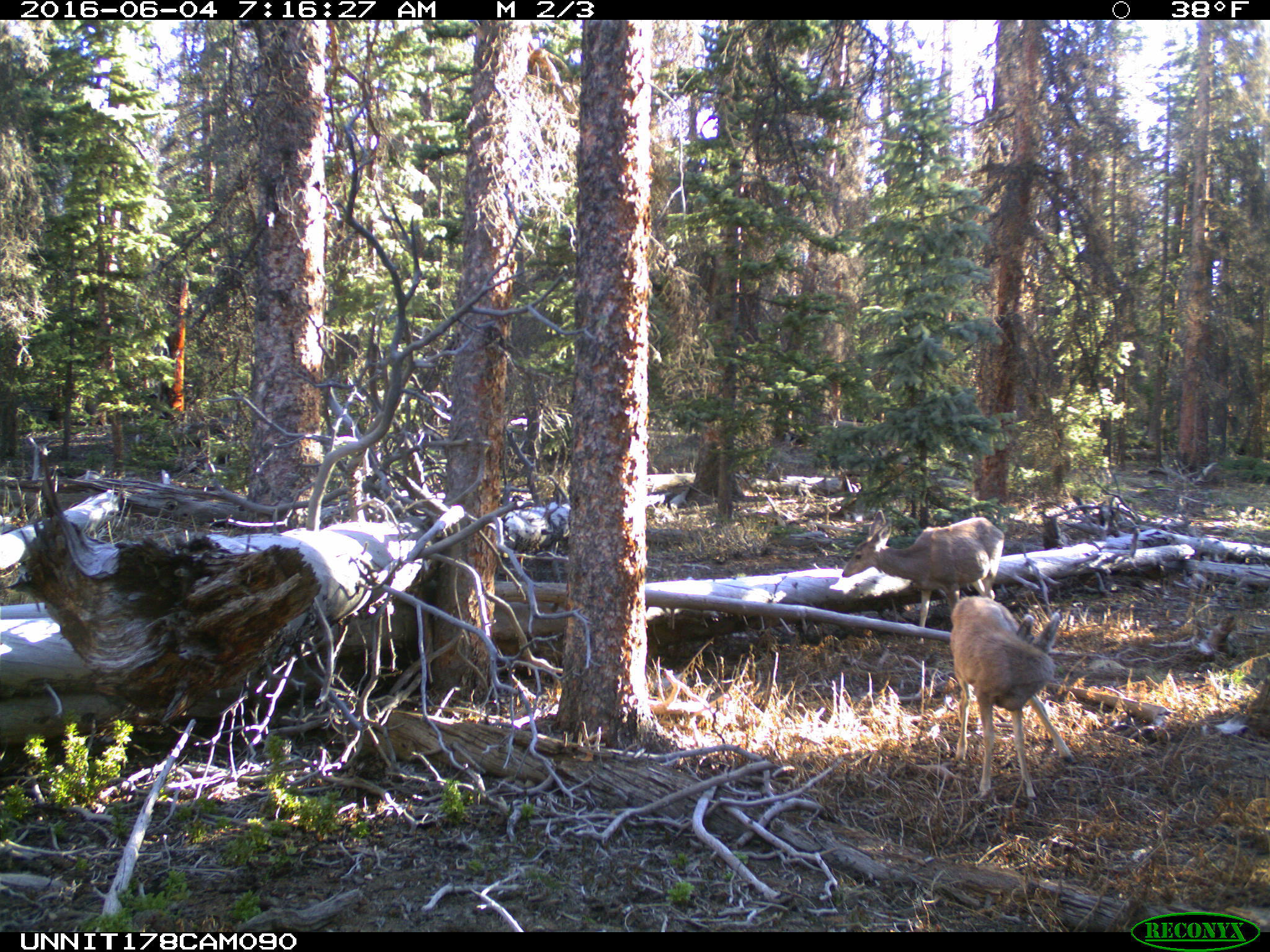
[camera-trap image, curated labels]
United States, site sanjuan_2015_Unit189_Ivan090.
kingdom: Animalia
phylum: Chordata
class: Mammalia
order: Artiodactyla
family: Cervidae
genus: Odocoileus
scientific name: Odocoileus hemionus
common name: mule deer